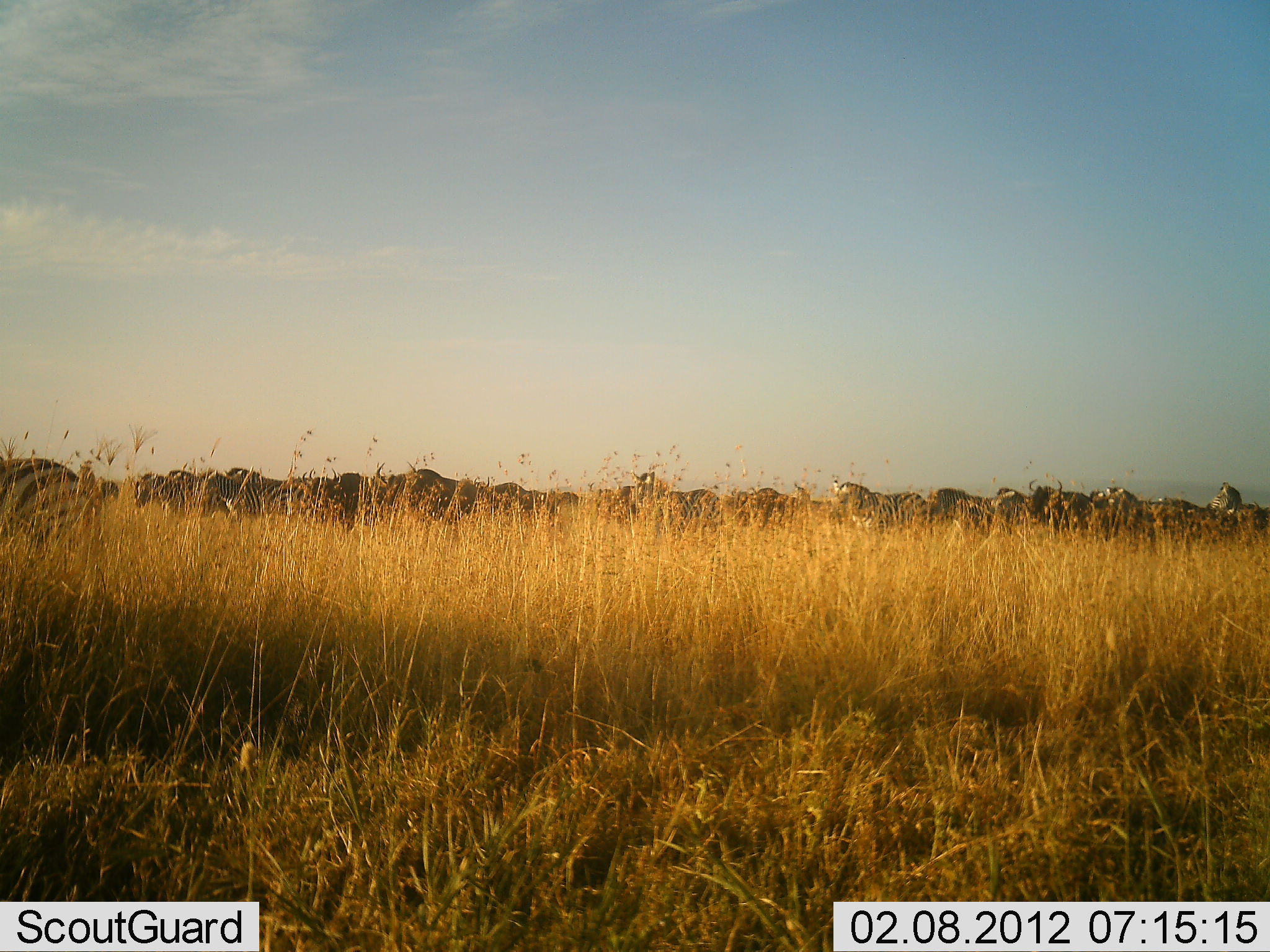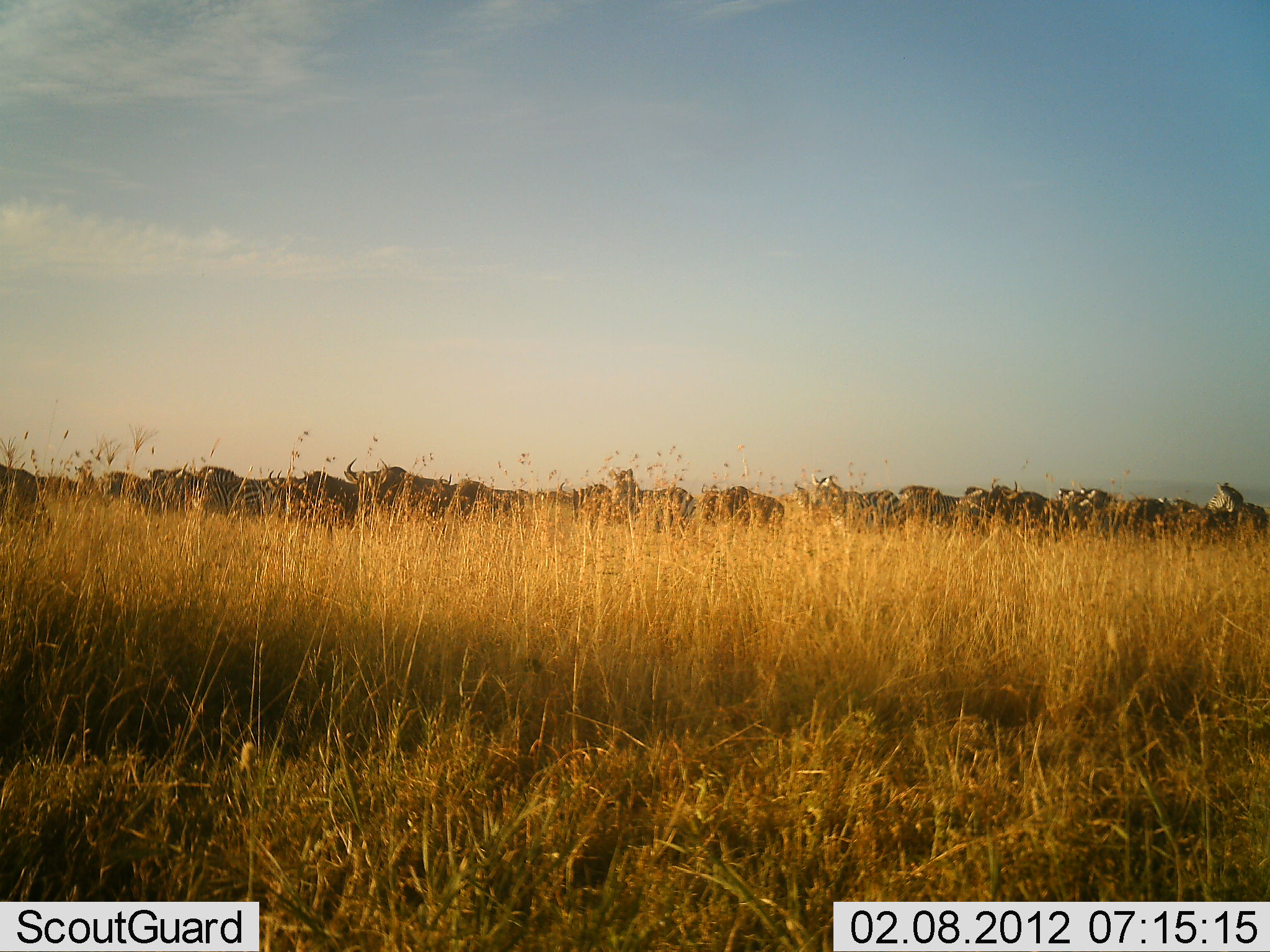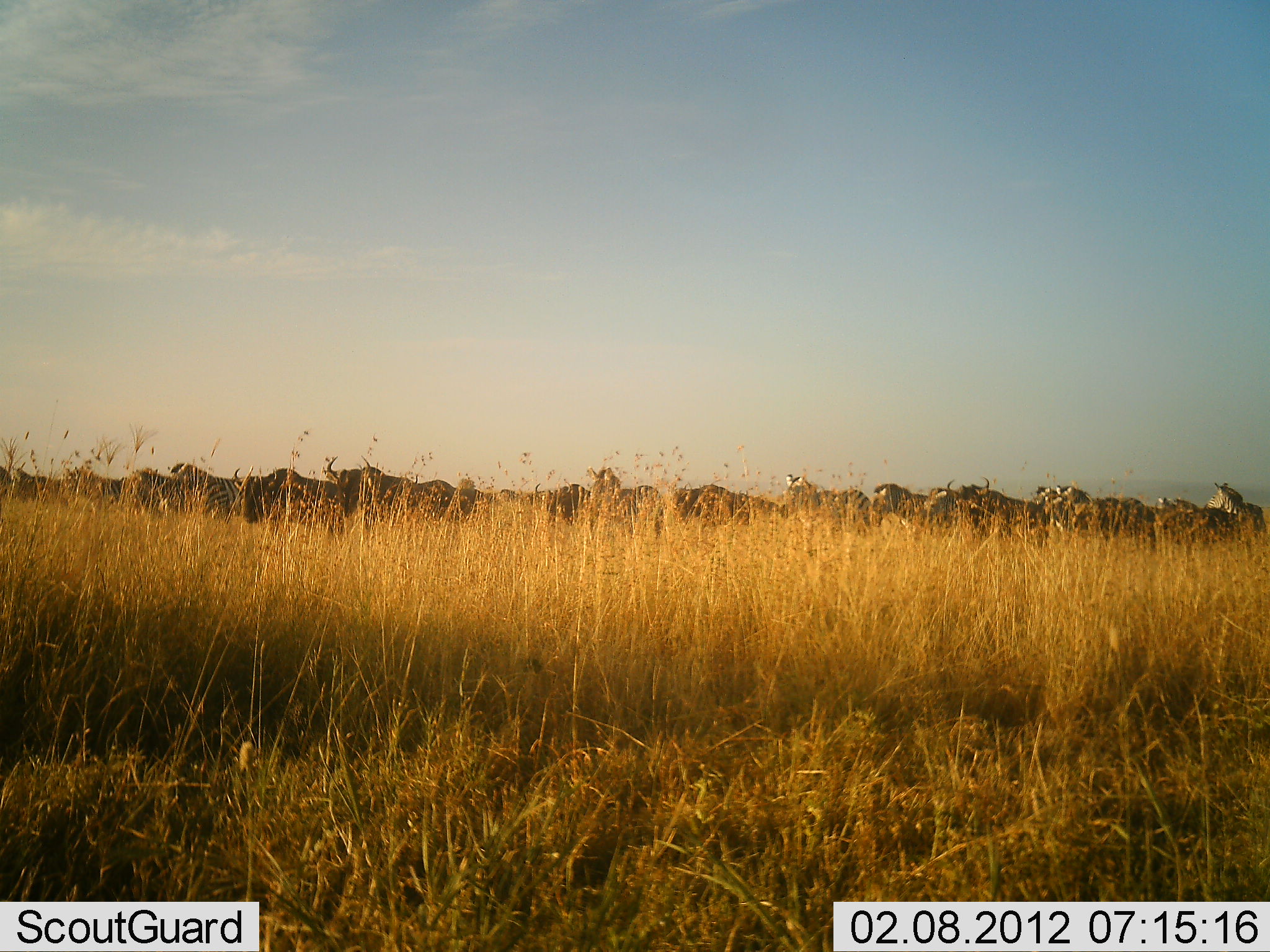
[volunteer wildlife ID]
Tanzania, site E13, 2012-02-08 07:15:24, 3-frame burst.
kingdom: Animalia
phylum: Chordata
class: Mammalia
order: Artiodactyla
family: Bovidae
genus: Connochaetes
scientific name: Connochaetes taurinus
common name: blue wildebeest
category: wildebeest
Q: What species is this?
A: Wildebeest (blue wildebeest) (Connochaetes taurinus).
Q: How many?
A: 11-50.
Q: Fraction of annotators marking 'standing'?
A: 7%.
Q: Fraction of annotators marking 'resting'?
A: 0%.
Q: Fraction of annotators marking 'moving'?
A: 100%.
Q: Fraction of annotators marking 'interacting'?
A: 7%.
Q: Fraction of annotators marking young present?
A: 0%.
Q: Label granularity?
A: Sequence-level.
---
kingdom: Animalia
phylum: Chordata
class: Mammalia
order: Perissodactyla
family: Equidae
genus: Equus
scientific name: Equus quagga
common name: plains zebra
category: zebra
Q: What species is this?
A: Zebra (plains zebra) (Equus quagga).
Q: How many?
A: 11-50.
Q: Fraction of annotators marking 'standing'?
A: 27%.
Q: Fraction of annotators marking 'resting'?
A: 0%.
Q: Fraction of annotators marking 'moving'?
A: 87%.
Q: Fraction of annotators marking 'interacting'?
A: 7%.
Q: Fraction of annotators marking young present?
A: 0%.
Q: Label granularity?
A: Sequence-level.